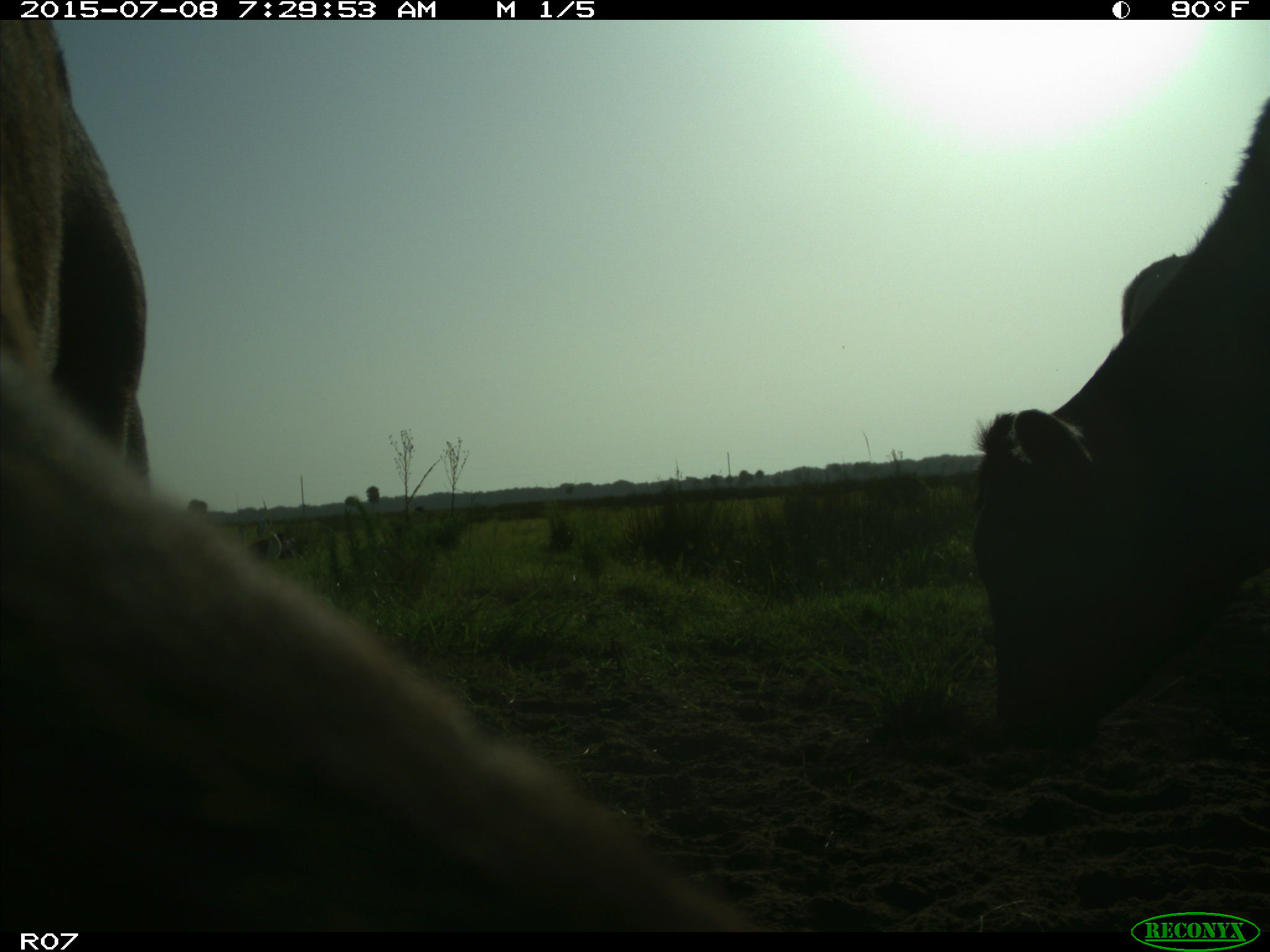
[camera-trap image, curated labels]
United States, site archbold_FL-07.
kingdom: Animalia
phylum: Chordata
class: Mammalia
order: Artiodactyla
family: Bovidae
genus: Bos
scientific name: Bos taurus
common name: domestic cow